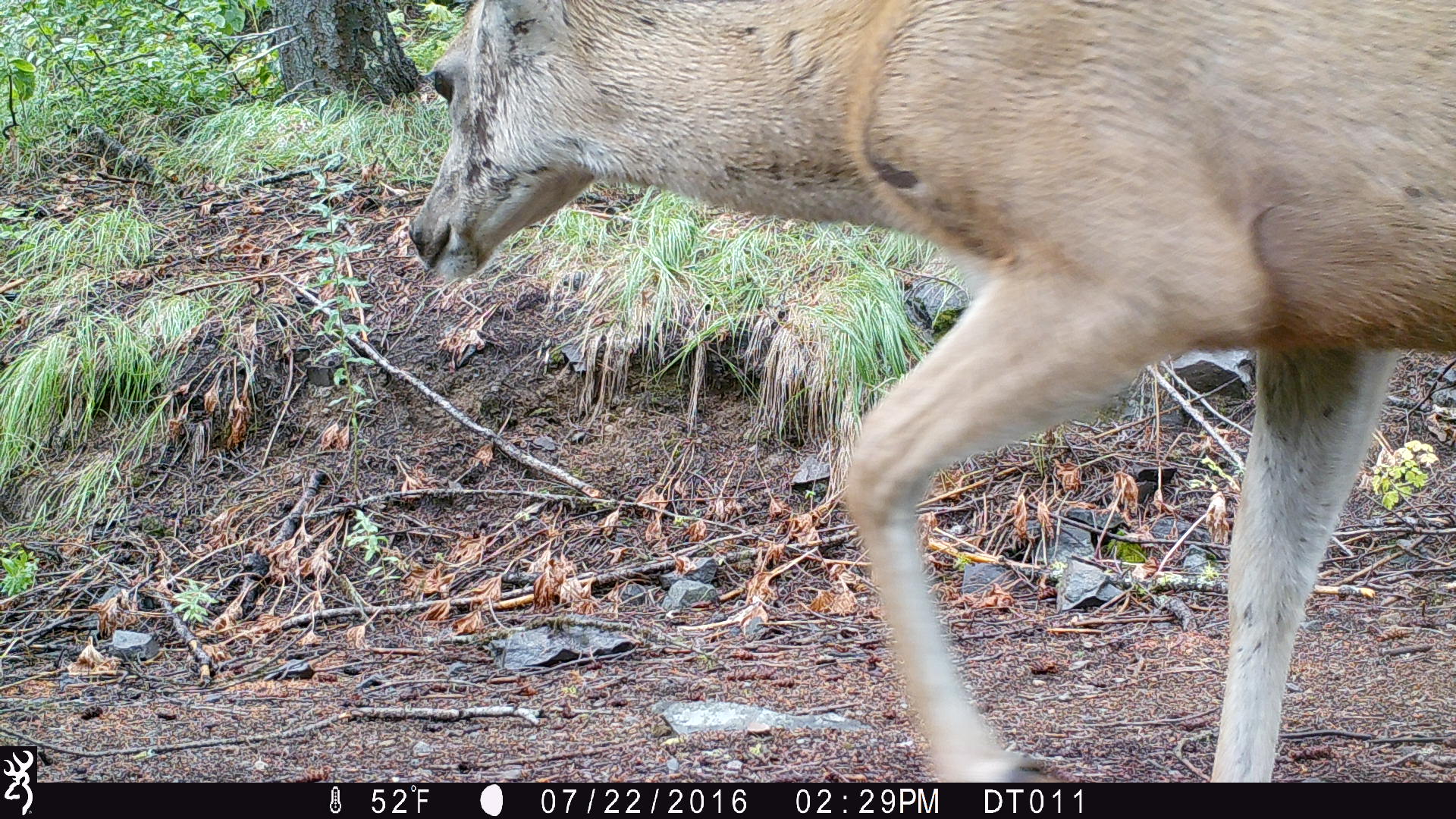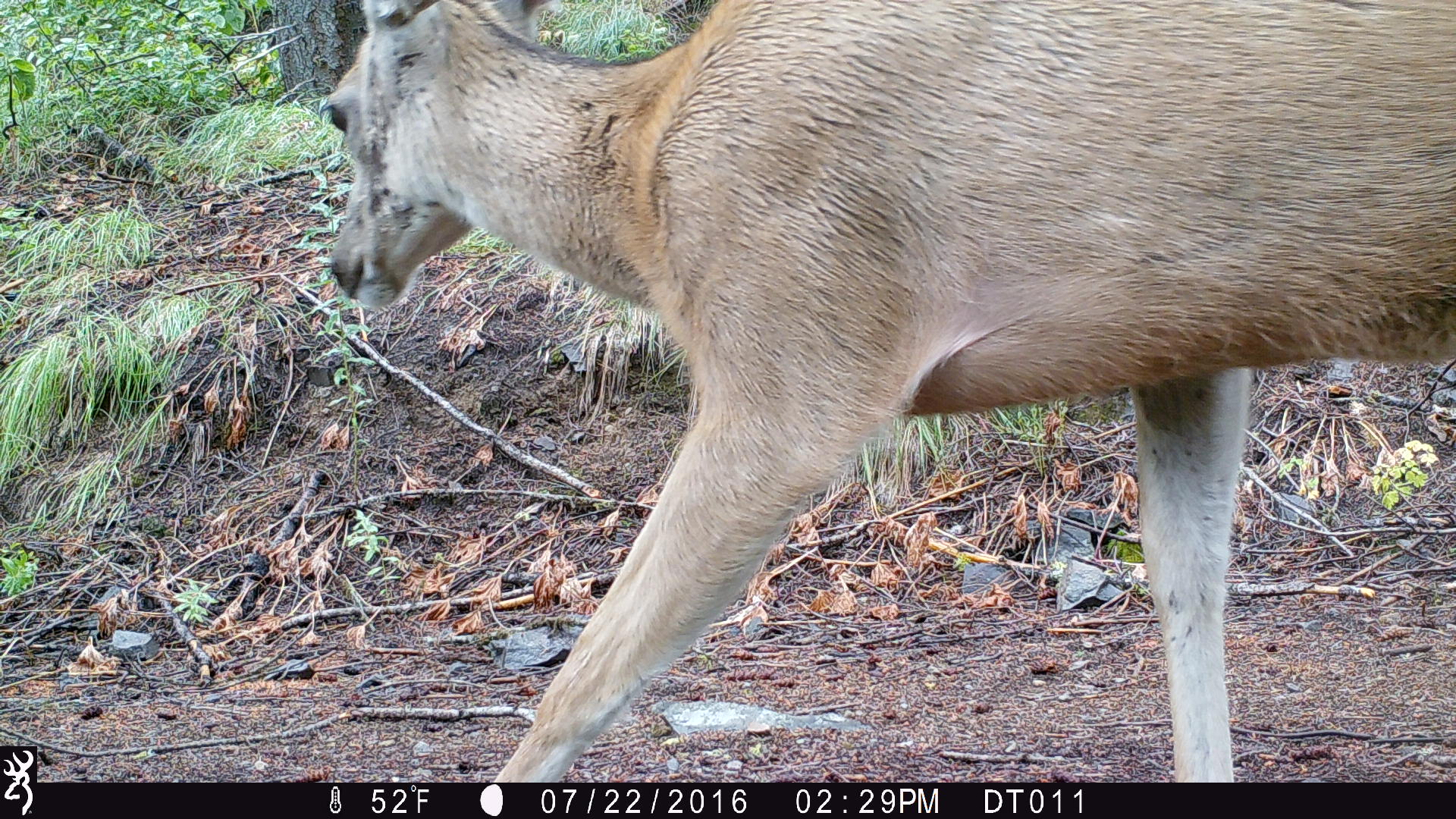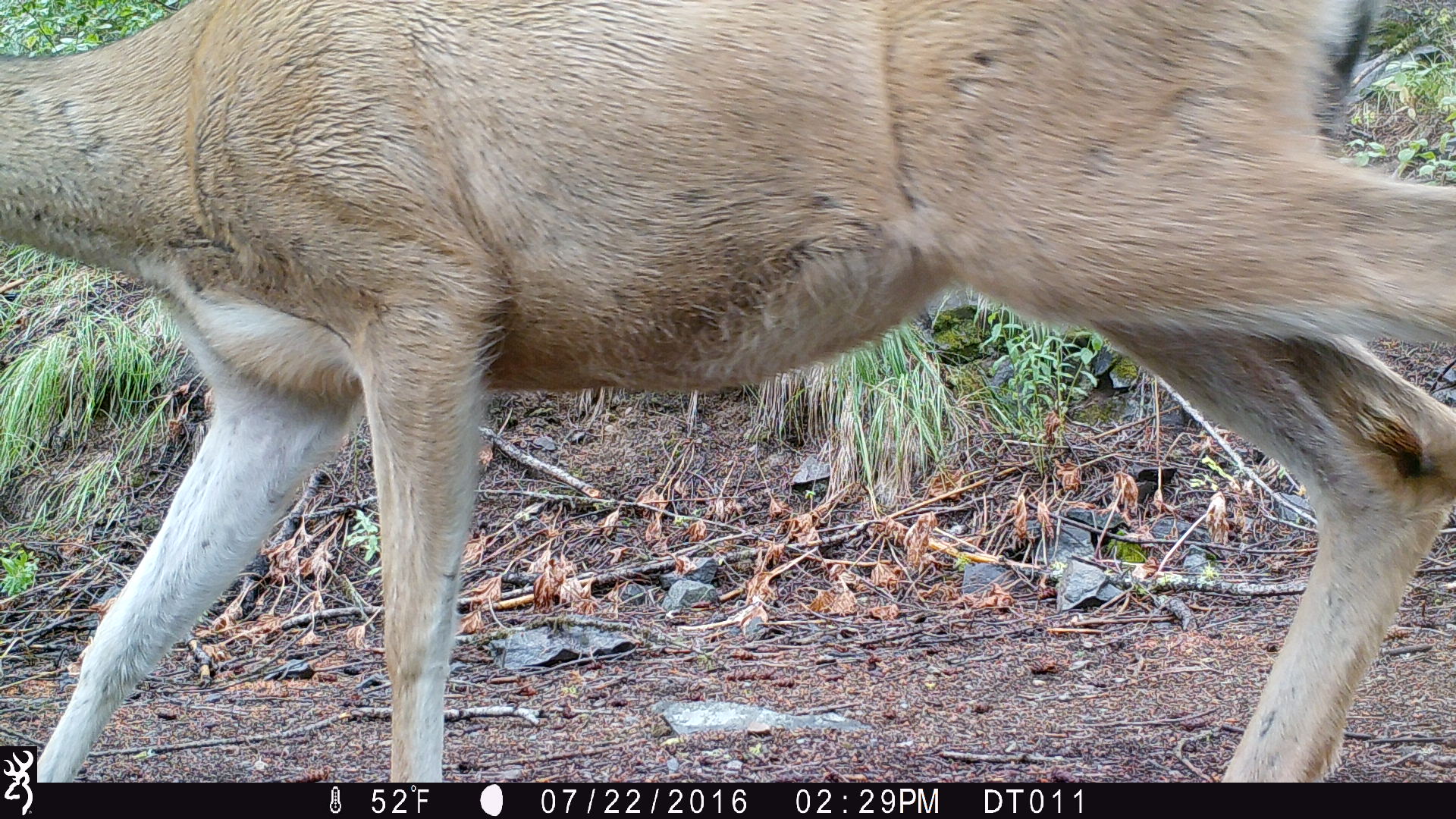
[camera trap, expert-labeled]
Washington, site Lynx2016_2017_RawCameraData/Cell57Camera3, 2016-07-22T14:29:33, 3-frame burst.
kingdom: Animalia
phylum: Chordata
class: Mammalia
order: Artiodactyla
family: Cervidae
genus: Odocoileus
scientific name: Odocoileus hemionus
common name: mule deer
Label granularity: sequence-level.